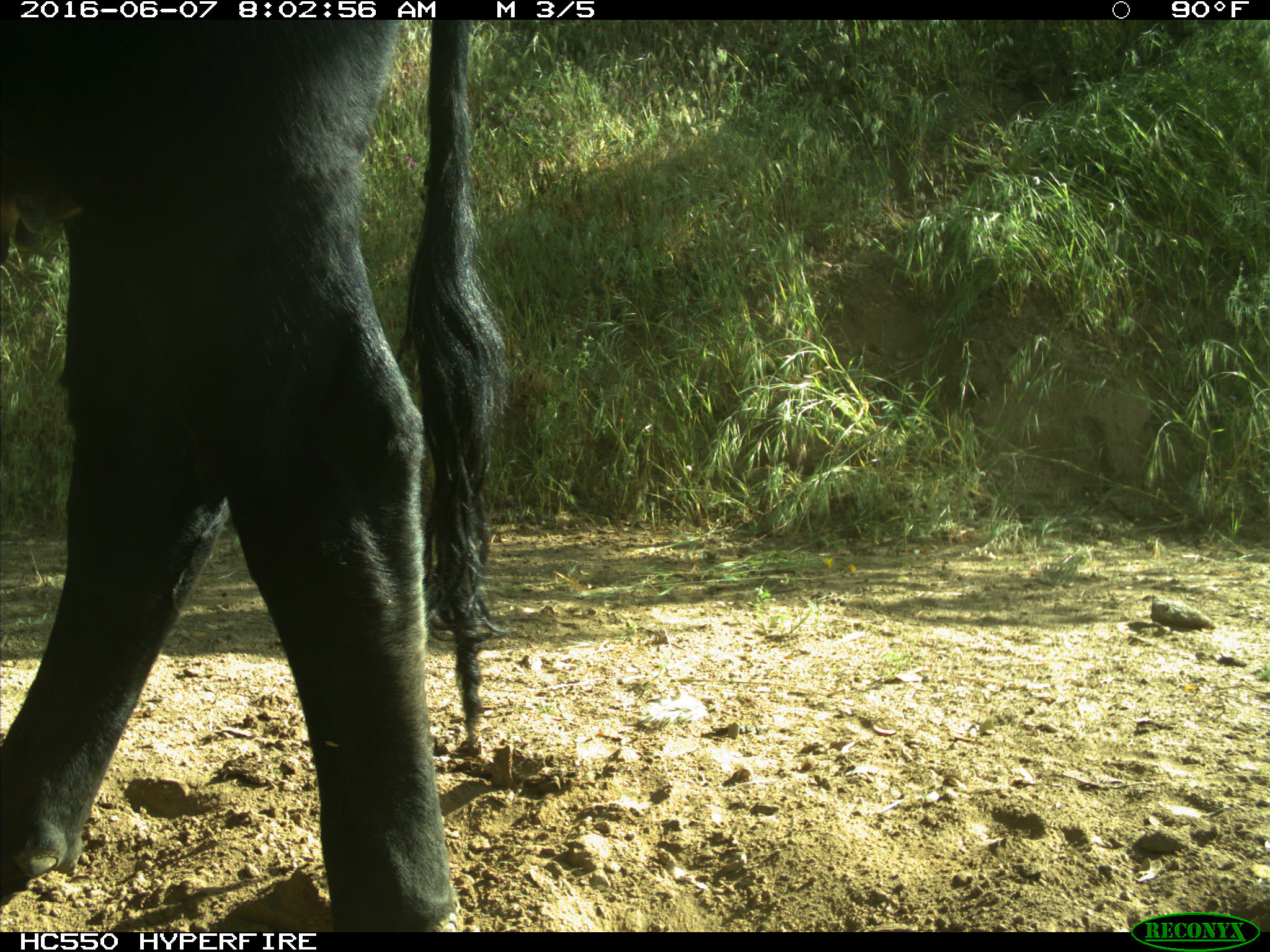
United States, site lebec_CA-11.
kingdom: Animalia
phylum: Chordata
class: Mammalia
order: Artiodactyla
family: Bovidae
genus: Bos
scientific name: Bos taurus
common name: domestic cow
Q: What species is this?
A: Bos taurus (domestic cow).